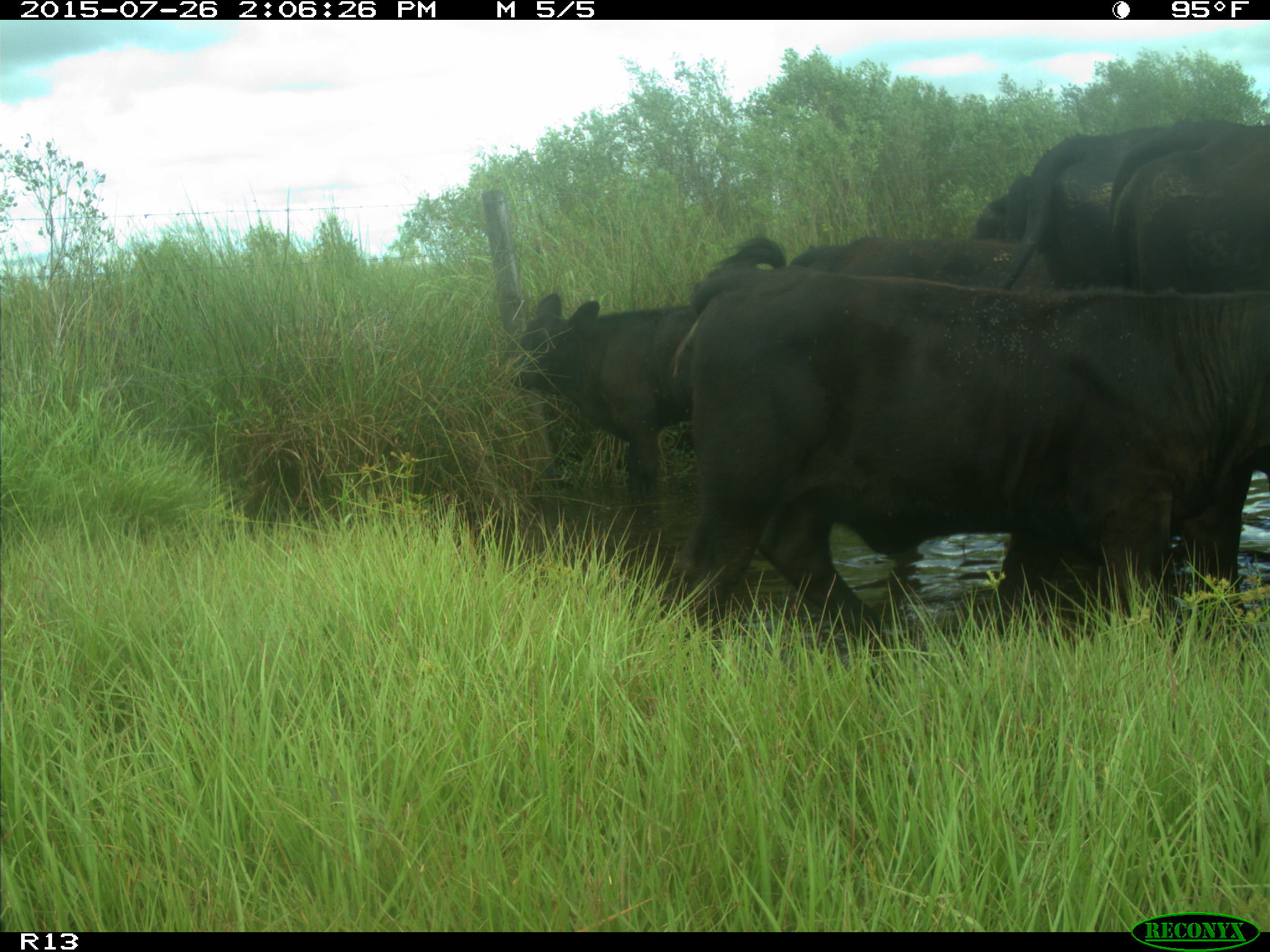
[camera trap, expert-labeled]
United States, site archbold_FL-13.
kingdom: Animalia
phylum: Chordata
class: Mammalia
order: Artiodactyla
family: Bovidae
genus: Bos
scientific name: Bos taurus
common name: domestic cow